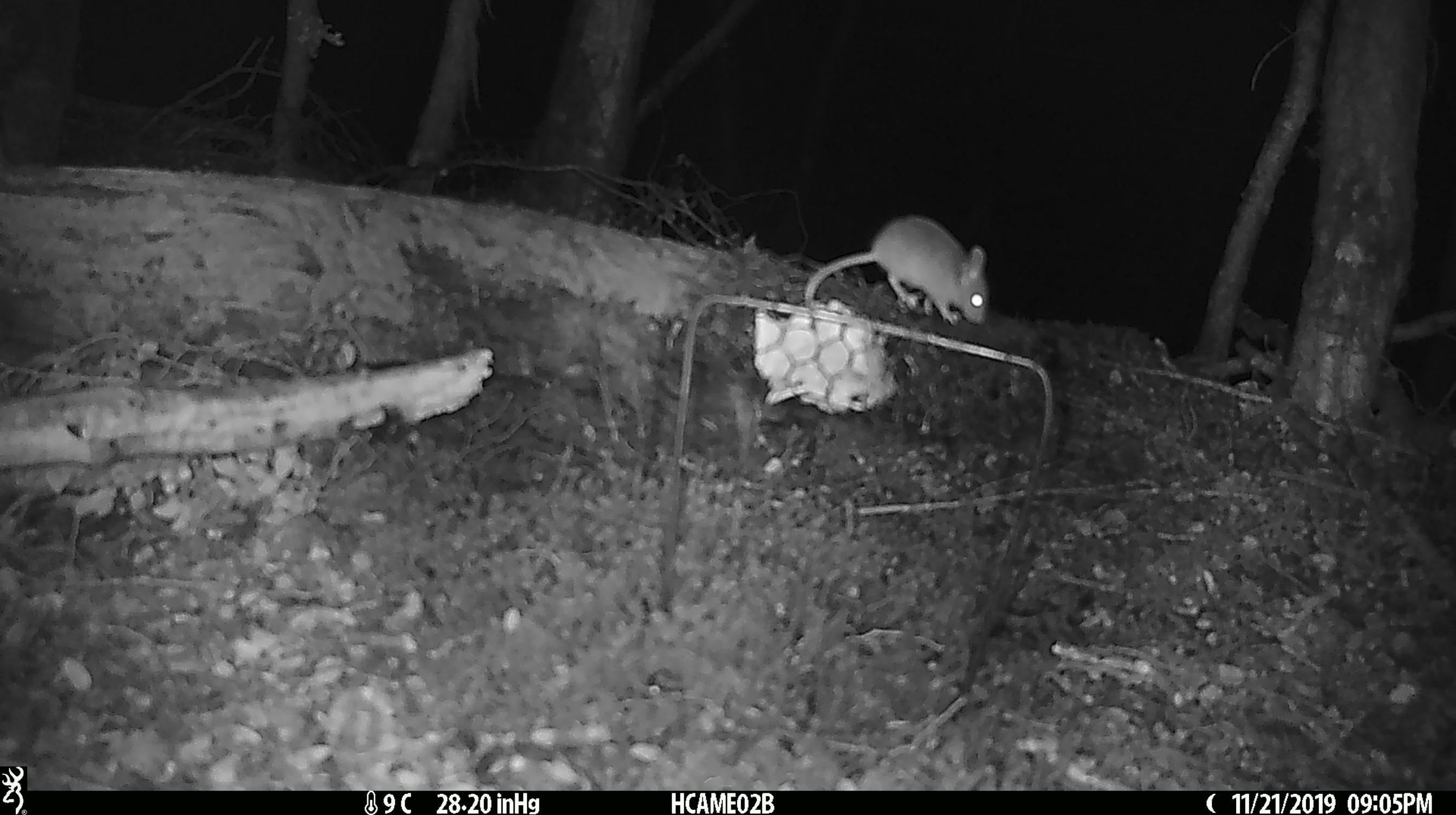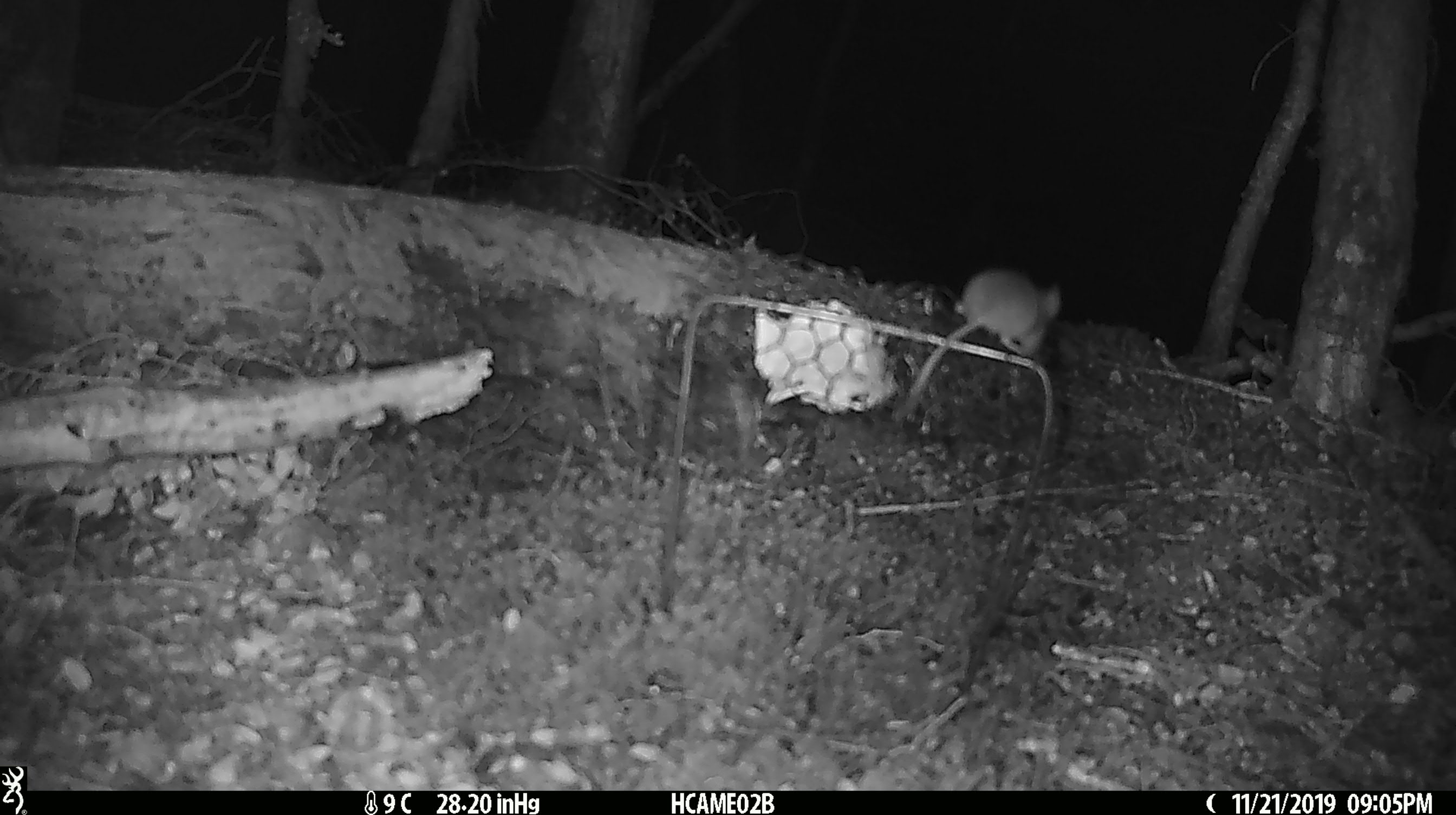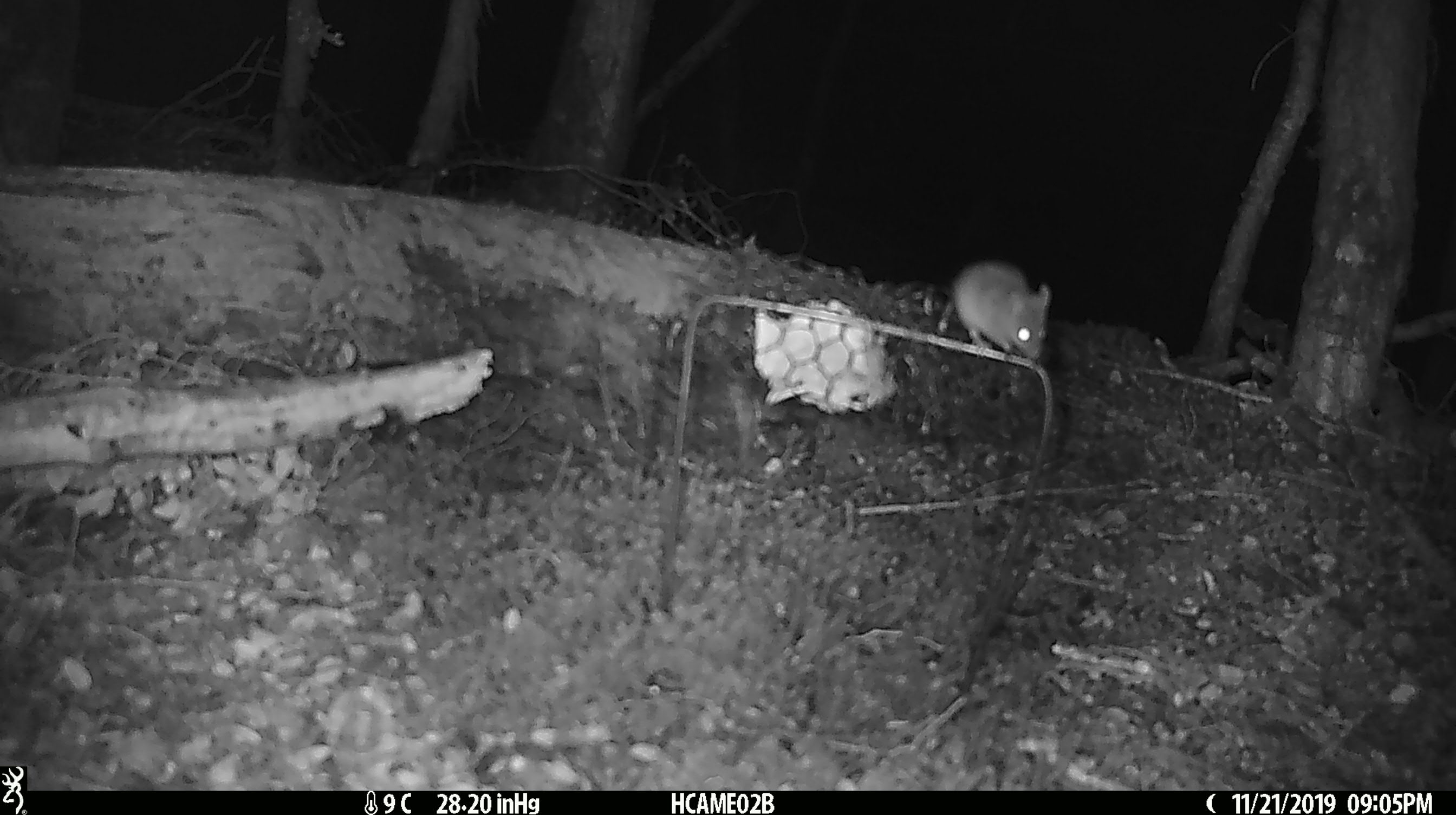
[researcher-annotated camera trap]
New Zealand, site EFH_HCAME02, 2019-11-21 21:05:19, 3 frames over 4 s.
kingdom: Animalia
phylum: Chordata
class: Mammalia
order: Rodentia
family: Muridae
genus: Mus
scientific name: Mus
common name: mouse